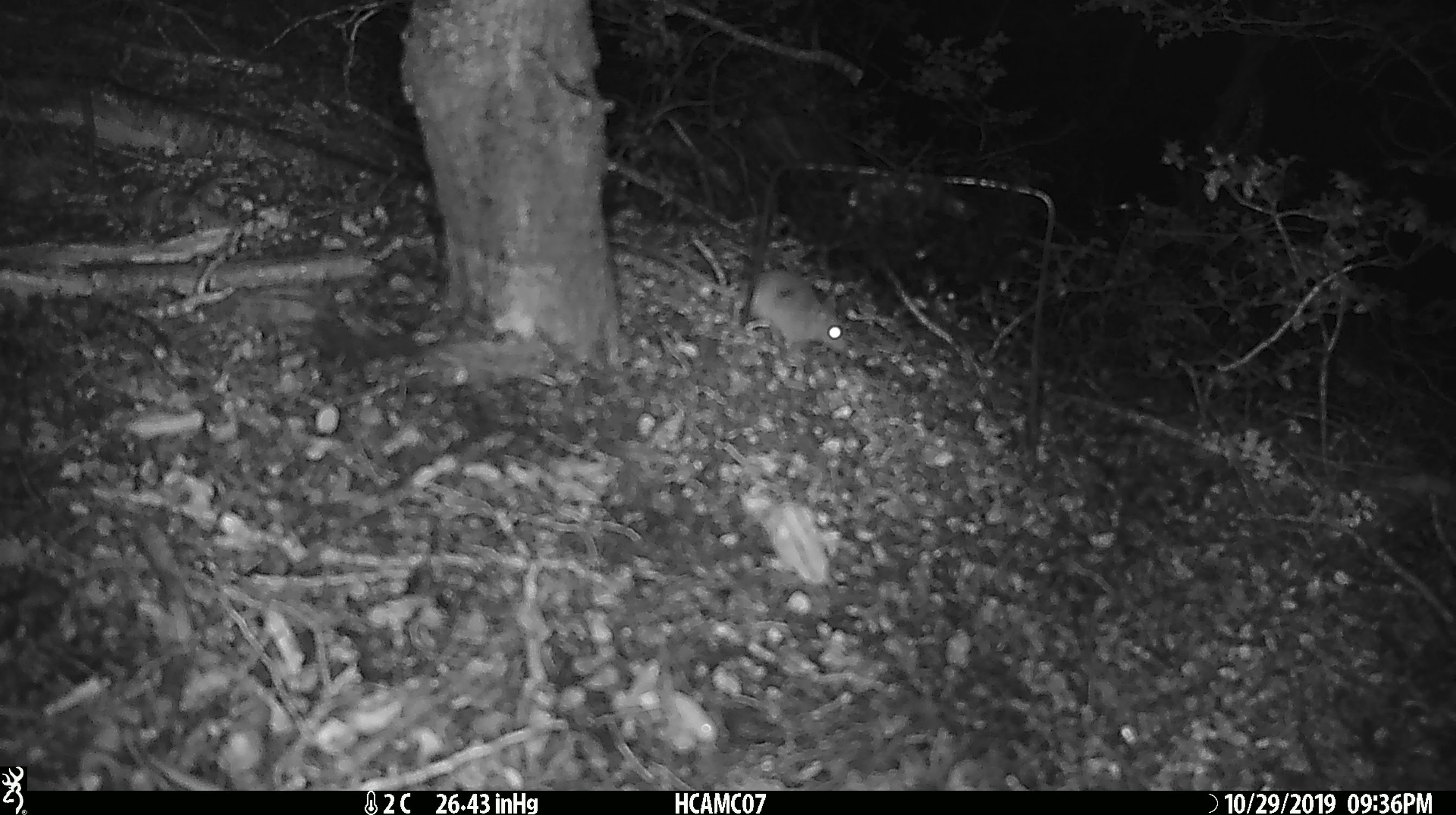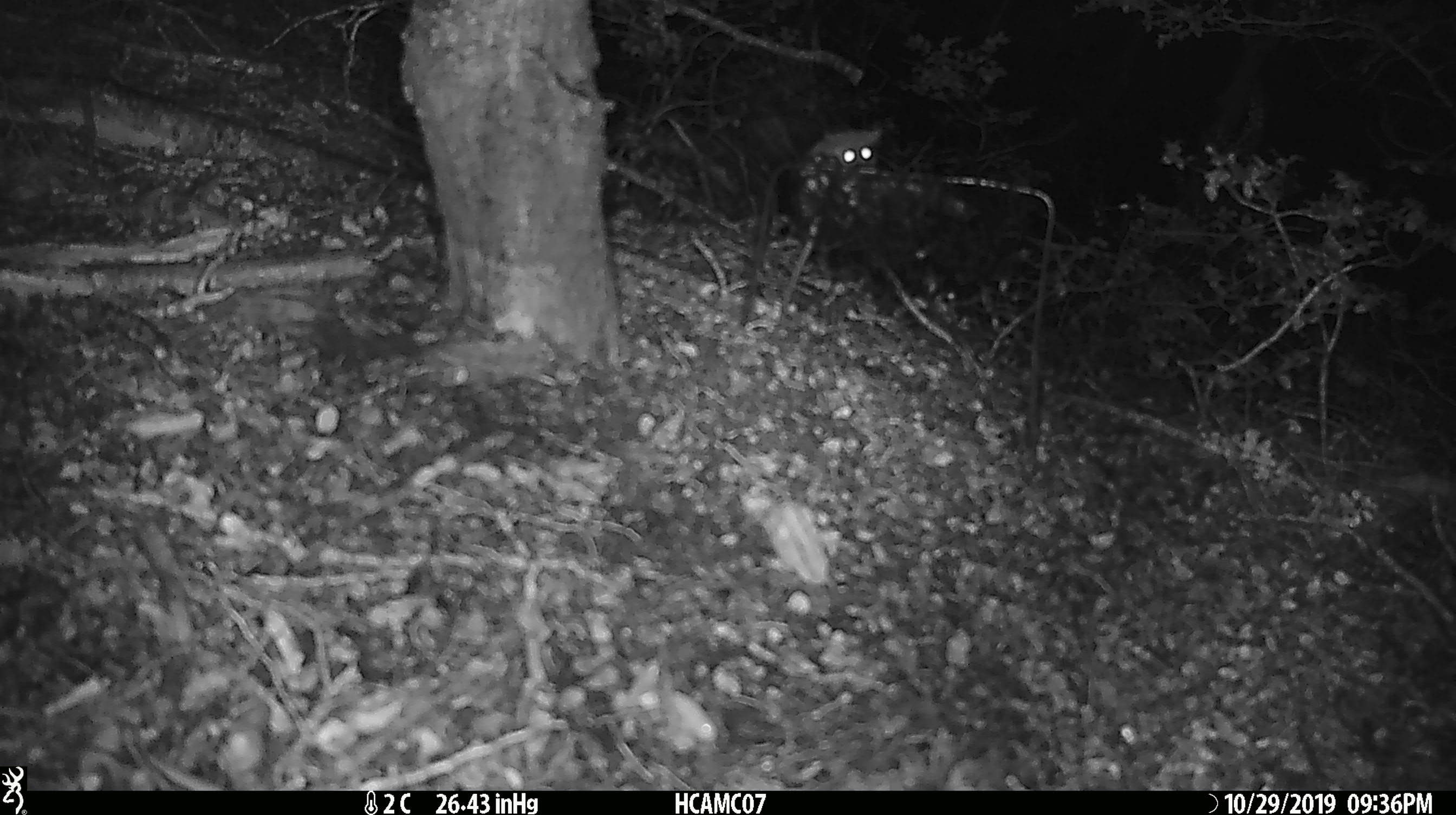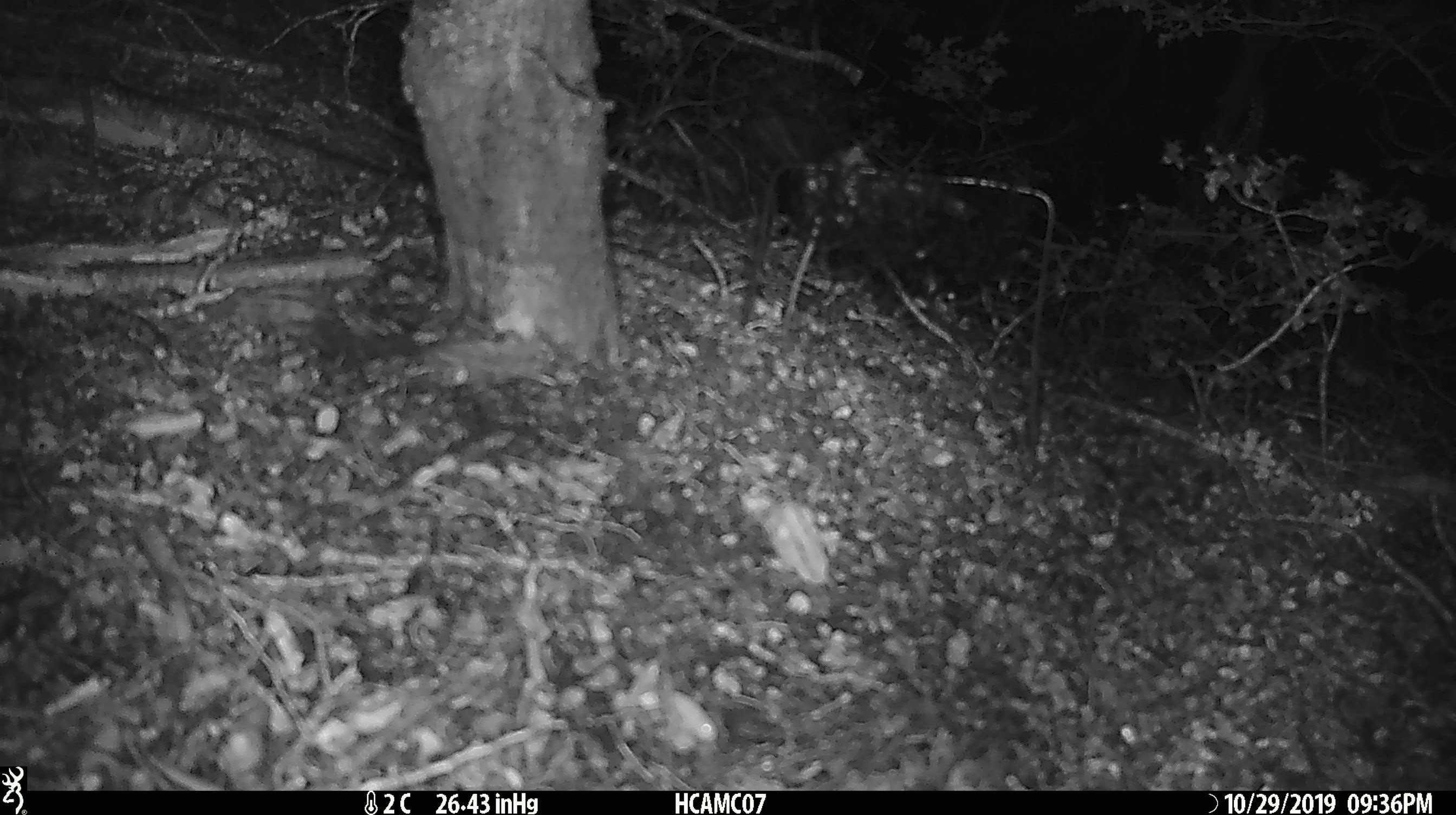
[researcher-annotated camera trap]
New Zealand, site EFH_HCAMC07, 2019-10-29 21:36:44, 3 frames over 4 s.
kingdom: Animalia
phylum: Chordata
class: Mammalia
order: Rodentia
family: Muridae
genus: Mus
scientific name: Mus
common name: mouse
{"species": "mouse (Mus)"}